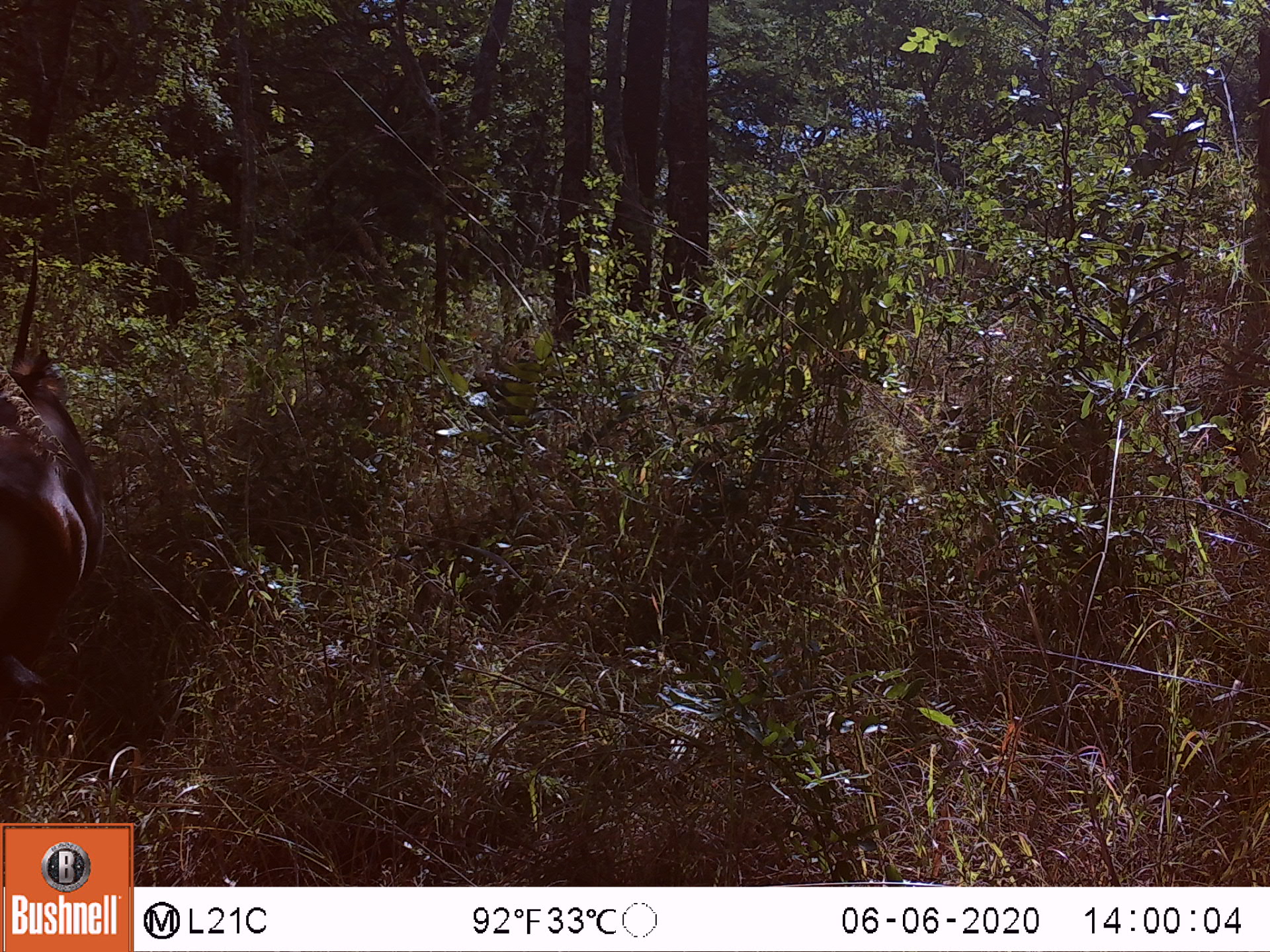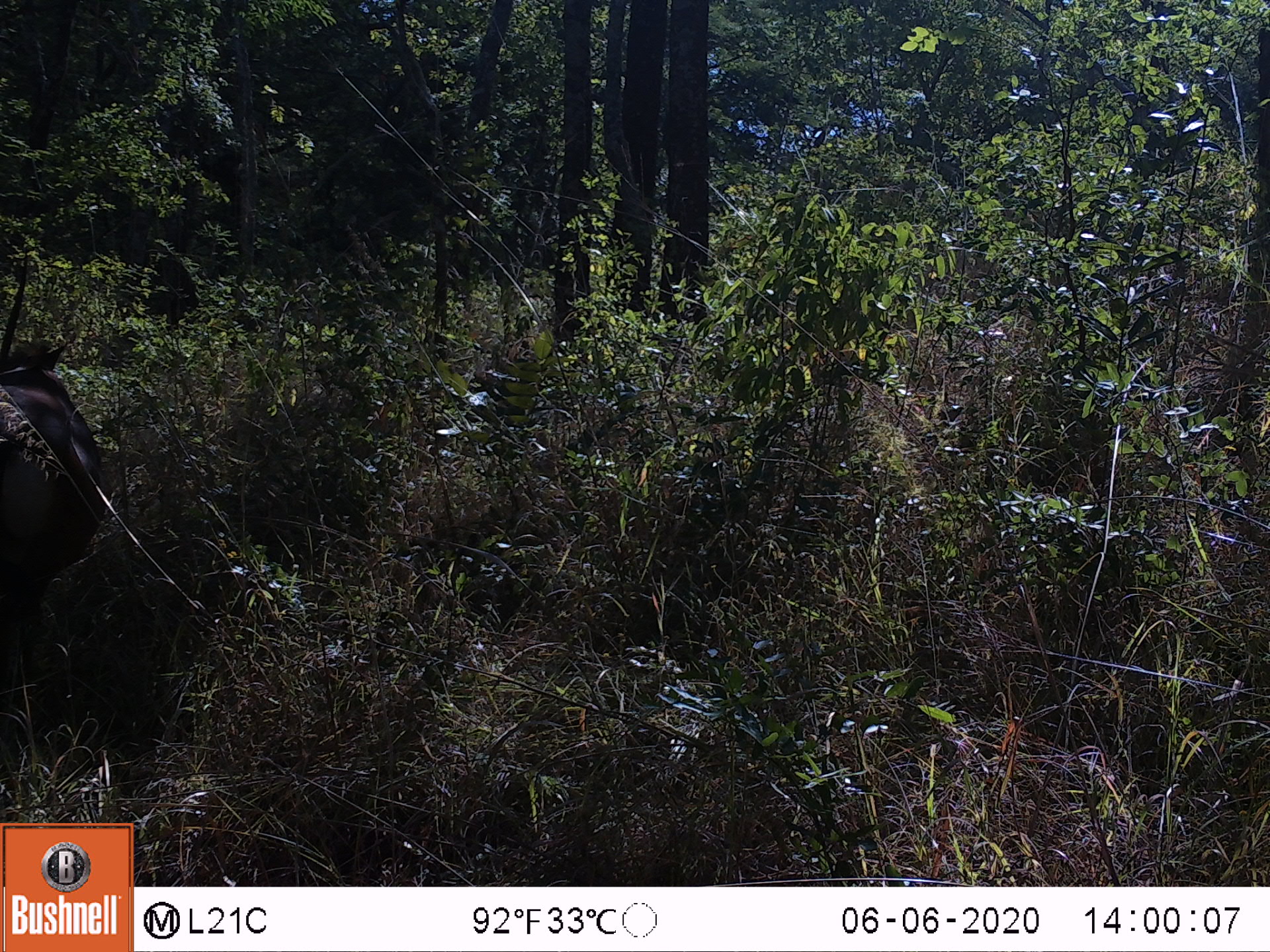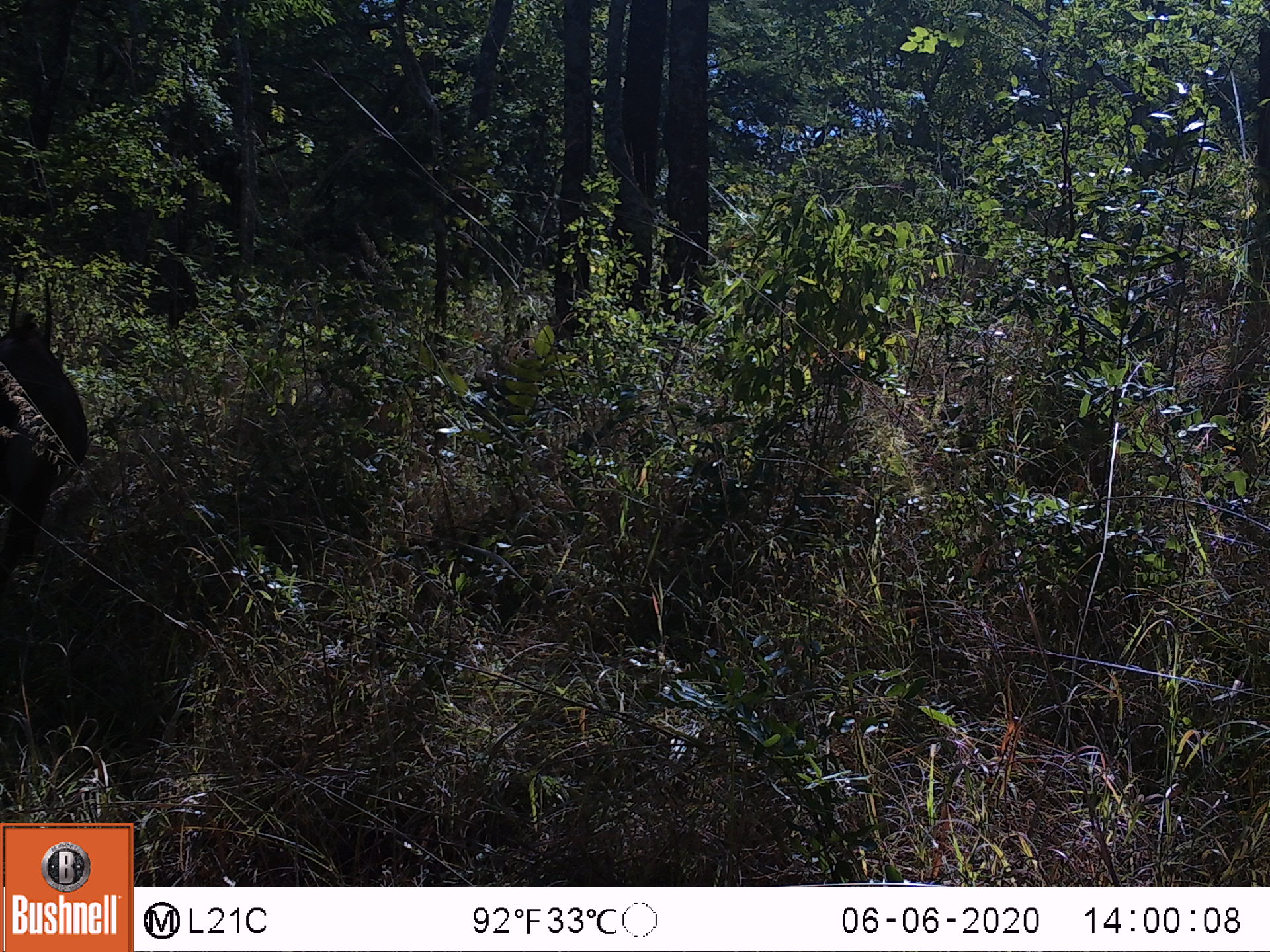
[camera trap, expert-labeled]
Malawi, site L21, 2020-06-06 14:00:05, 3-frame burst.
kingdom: Animalia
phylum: Chordata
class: Mammalia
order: Artiodactyla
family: Bovidae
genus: Hippotragus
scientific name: Hippotragus niger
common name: sable antelope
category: sable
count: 1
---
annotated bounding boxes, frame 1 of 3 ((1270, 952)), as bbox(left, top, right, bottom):
sable: bbox(2, 234, 101, 757)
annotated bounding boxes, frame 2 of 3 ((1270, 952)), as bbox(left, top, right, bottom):
sable: bbox(7, 269, 89, 759)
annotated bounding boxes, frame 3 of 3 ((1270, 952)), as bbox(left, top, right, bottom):
sable: bbox(5, 244, 108, 671)